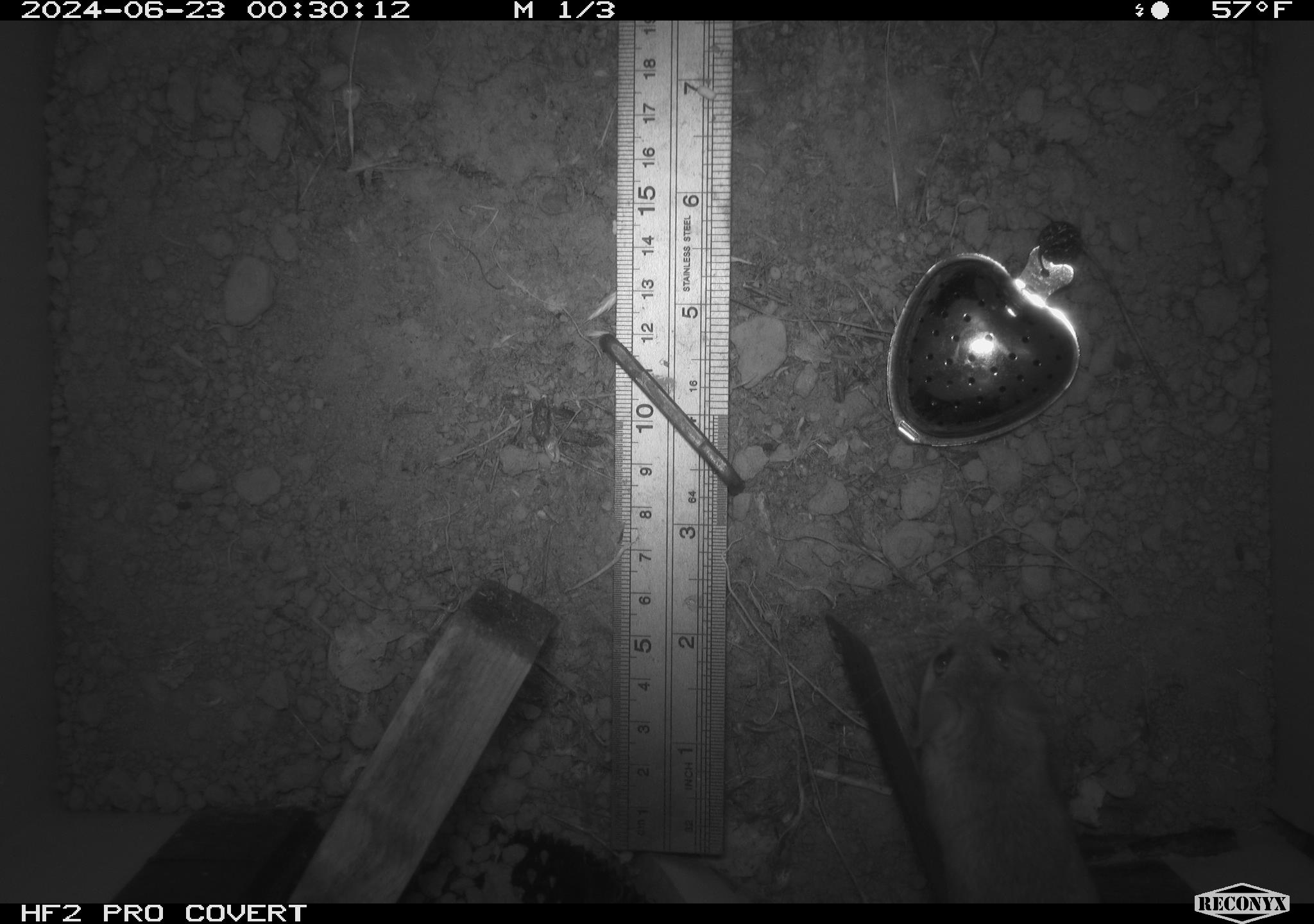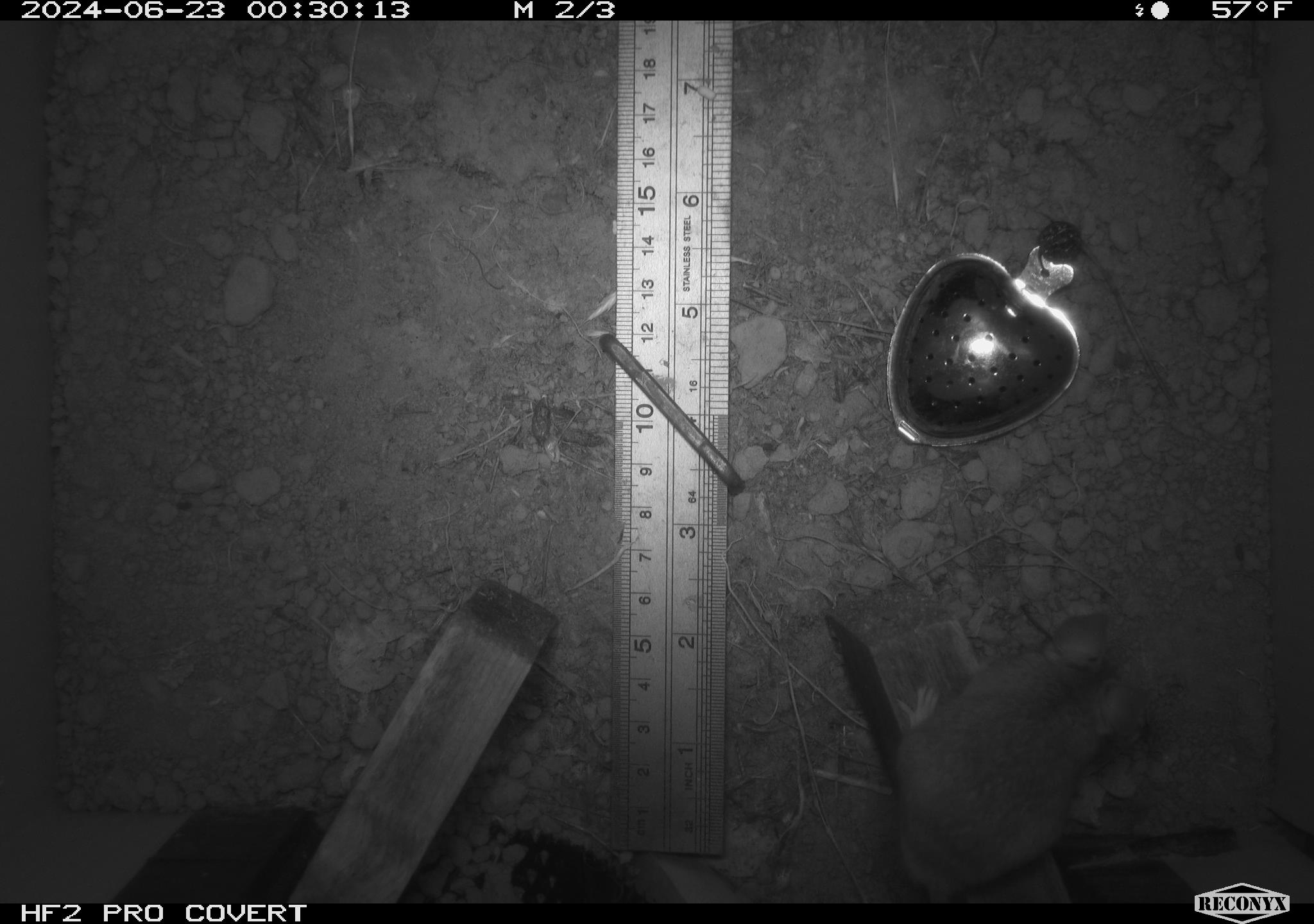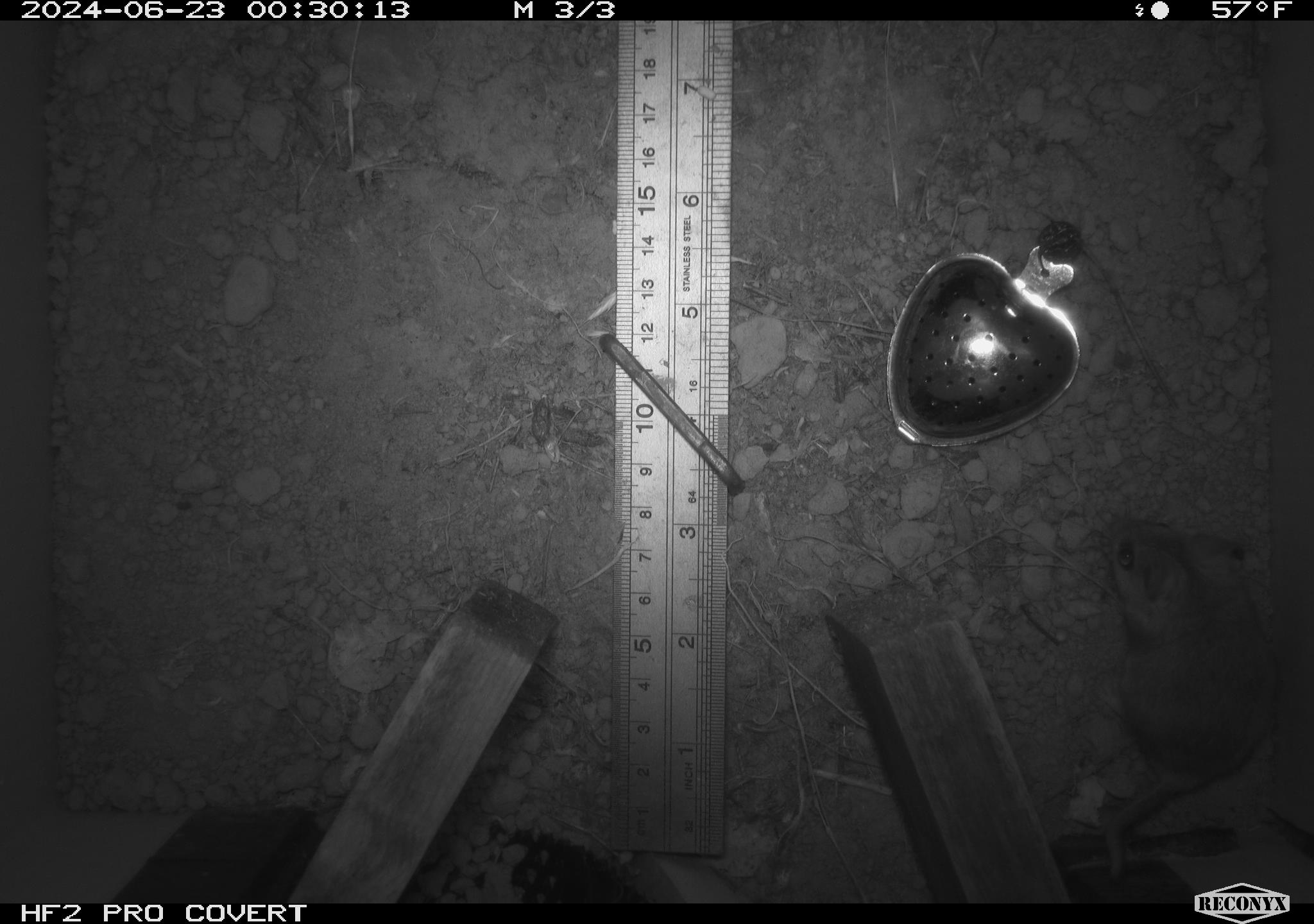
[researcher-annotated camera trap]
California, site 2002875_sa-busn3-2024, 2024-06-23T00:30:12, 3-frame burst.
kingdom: Animalia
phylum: Chordata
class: Mammalia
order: Rodentia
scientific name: Rodentia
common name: mouse species